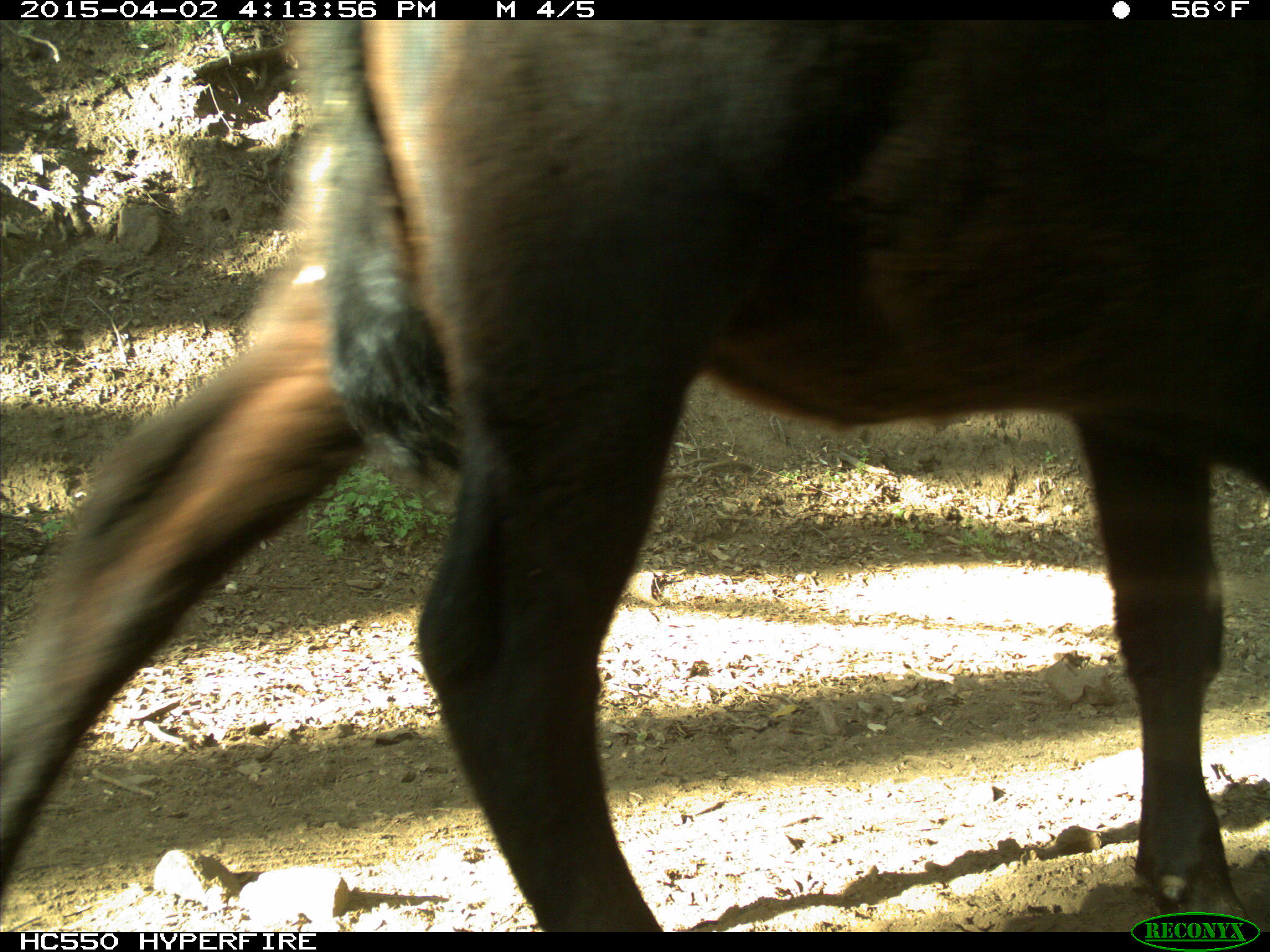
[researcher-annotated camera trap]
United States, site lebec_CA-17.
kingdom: Animalia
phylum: Chordata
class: Mammalia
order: Artiodactyla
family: Bovidae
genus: Bos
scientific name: Bos taurus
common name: domestic cow